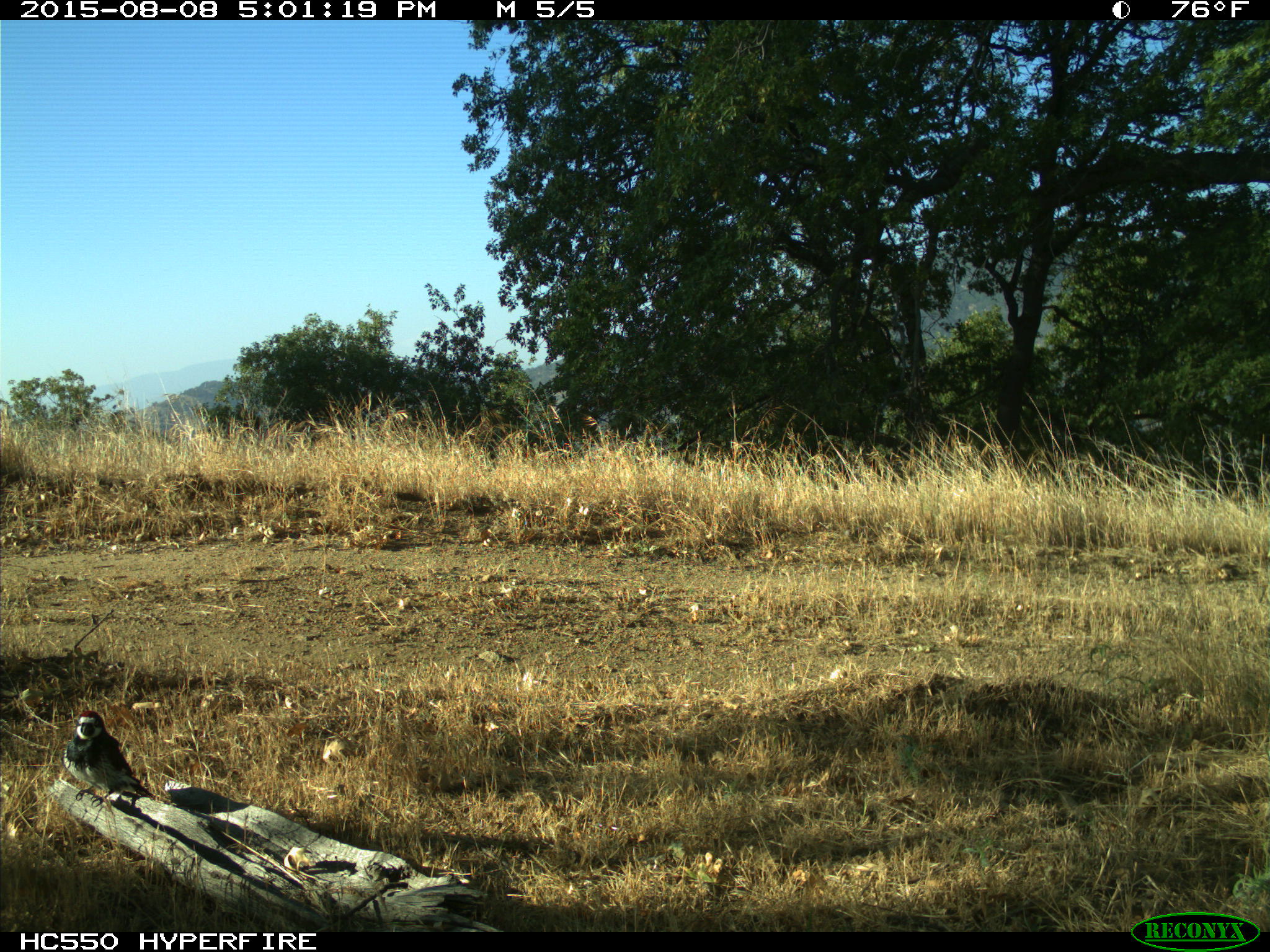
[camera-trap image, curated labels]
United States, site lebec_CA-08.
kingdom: Animalia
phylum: Chordata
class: Aves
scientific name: Aves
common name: birds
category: unidentified bird